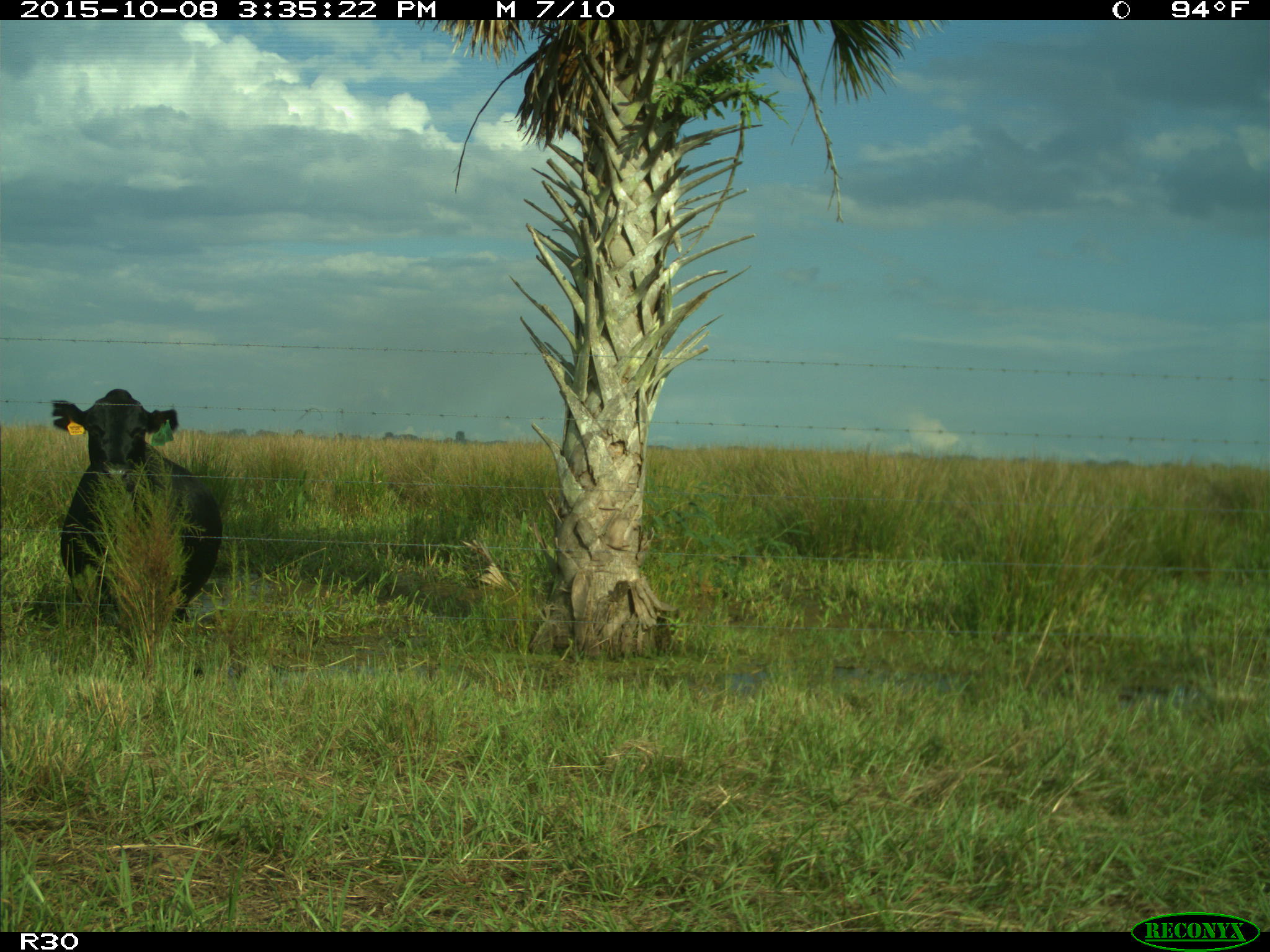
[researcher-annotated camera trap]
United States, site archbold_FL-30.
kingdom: Animalia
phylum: Chordata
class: Mammalia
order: Artiodactyla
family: Bovidae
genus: Bos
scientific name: Bos taurus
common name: domestic cow